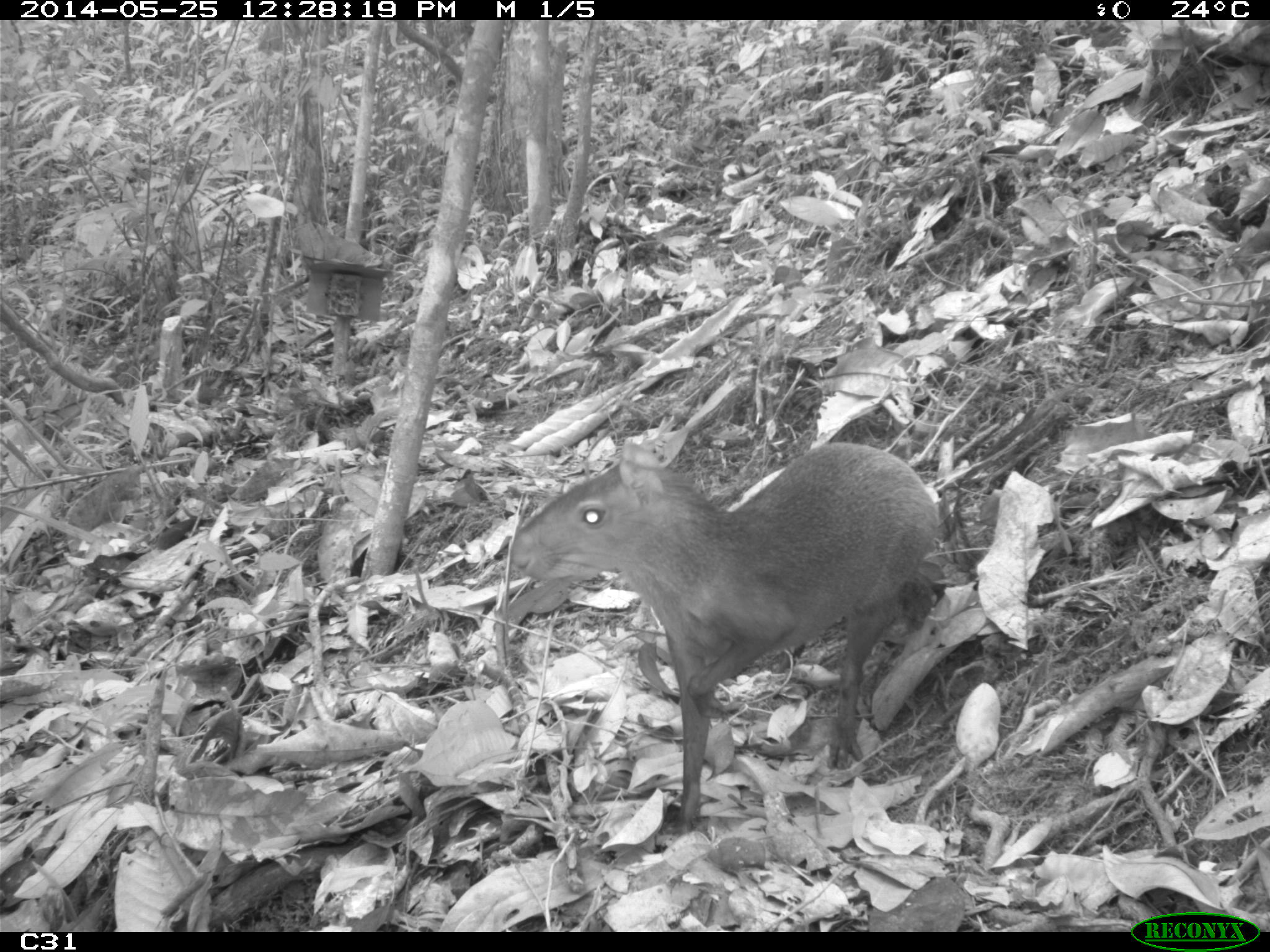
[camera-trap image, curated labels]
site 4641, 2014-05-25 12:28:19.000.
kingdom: Animalia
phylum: Chordata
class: Mammalia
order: Rodentia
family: Dasyproctidae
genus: Dasyprocta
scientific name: Dasyprocta leporina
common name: red-rumped agouti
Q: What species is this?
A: Dasyprocta leporina (red-rumped agouti).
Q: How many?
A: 3.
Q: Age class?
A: Adult.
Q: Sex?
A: Female.